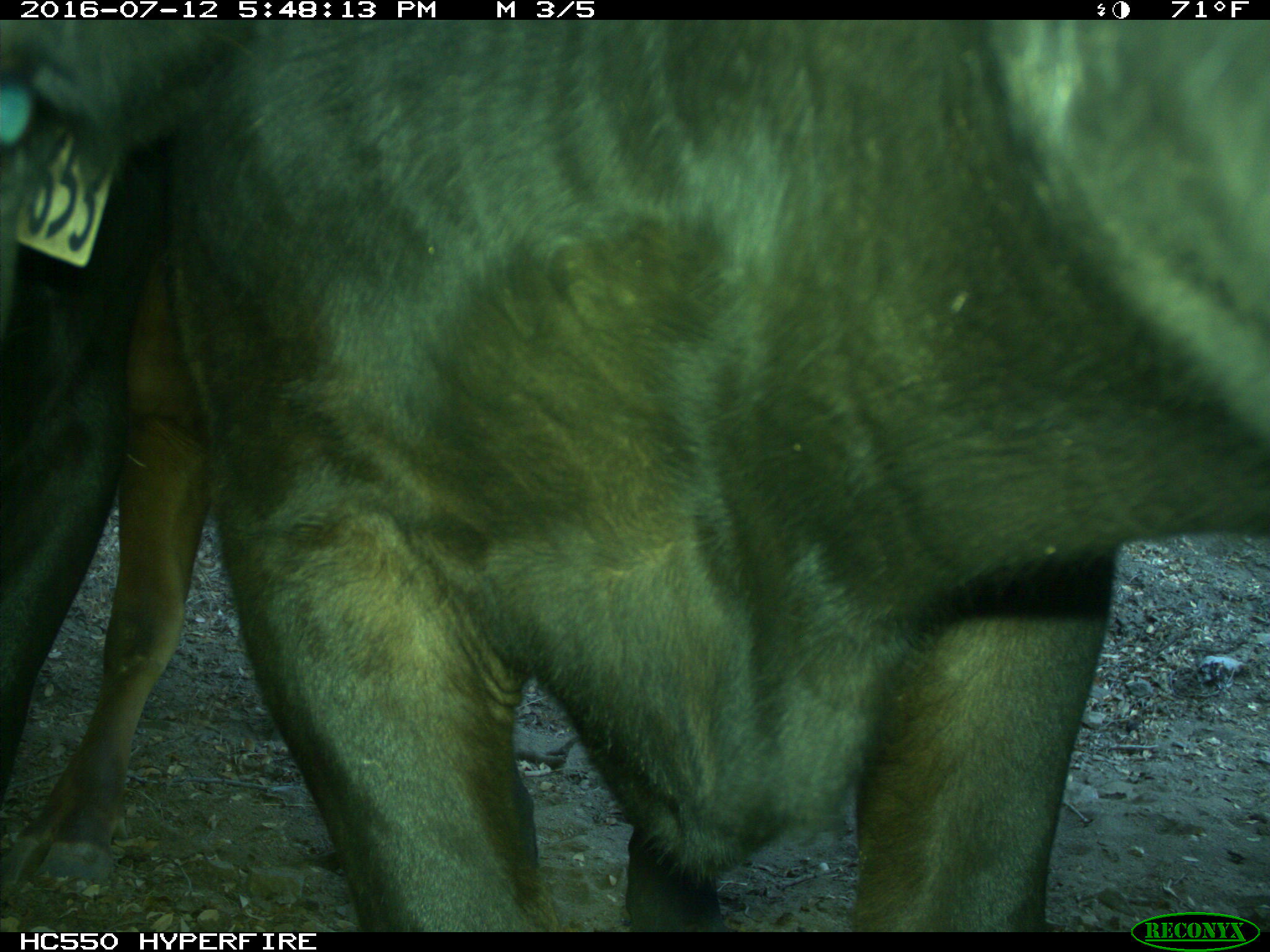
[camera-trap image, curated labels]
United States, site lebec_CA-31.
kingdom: Animalia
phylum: Chordata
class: Mammalia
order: Artiodactyla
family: Bovidae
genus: Bos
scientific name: Bos taurus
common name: domestic cow